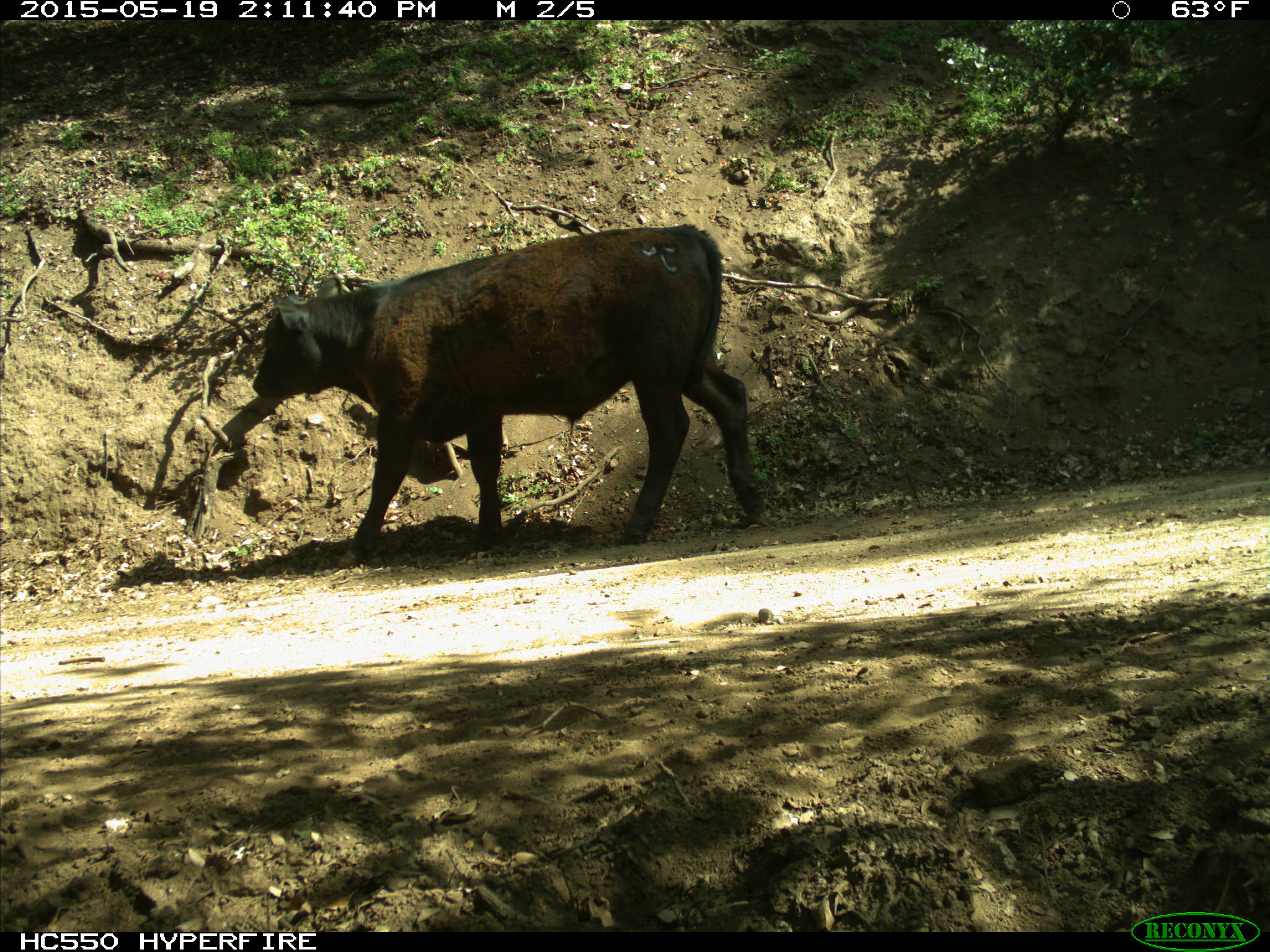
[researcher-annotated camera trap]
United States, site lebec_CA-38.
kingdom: Animalia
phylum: Chordata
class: Mammalia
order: Artiodactyla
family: Bovidae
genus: Bos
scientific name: Bos taurus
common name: domestic cow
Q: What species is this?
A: Bos taurus (domestic cow).